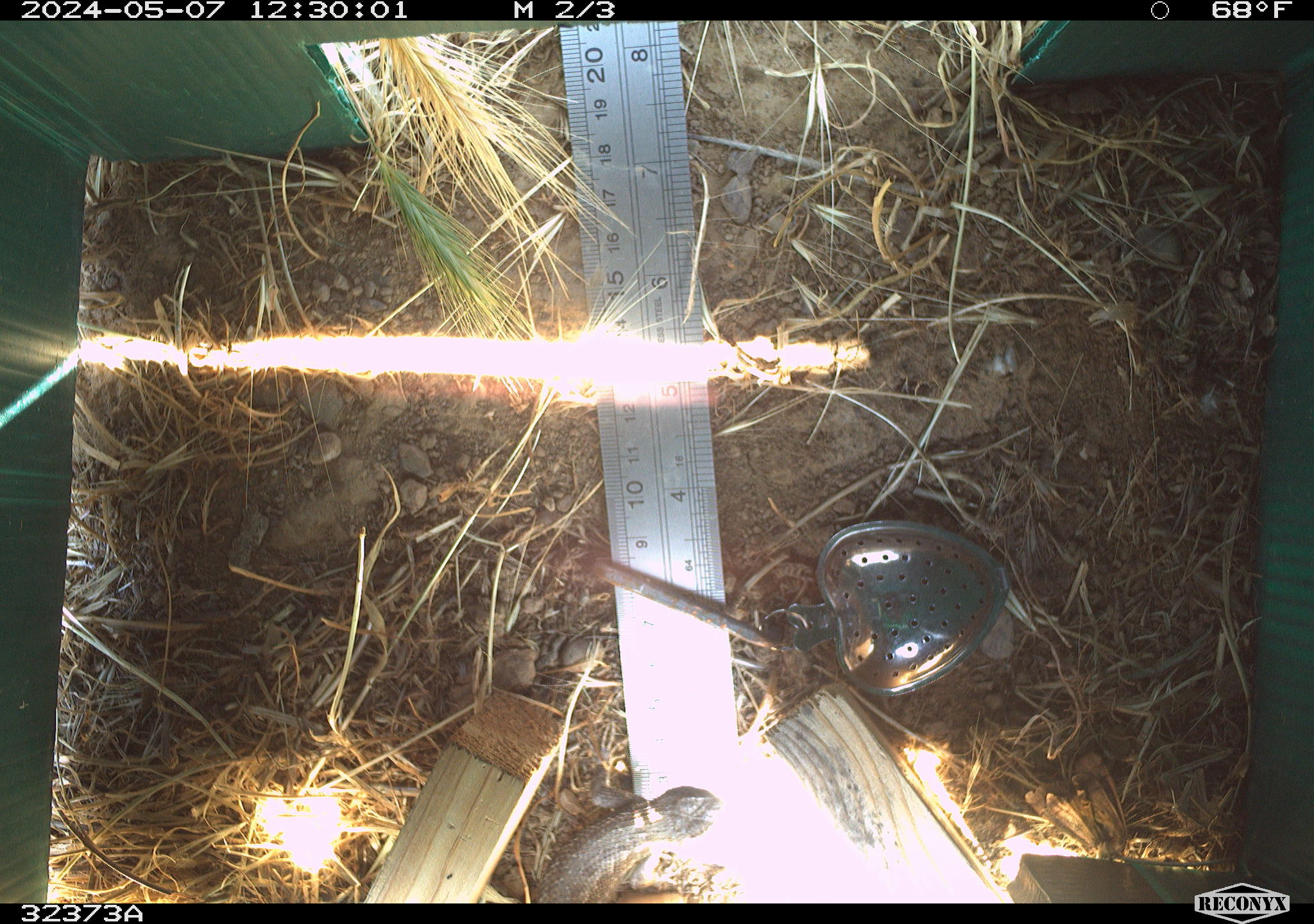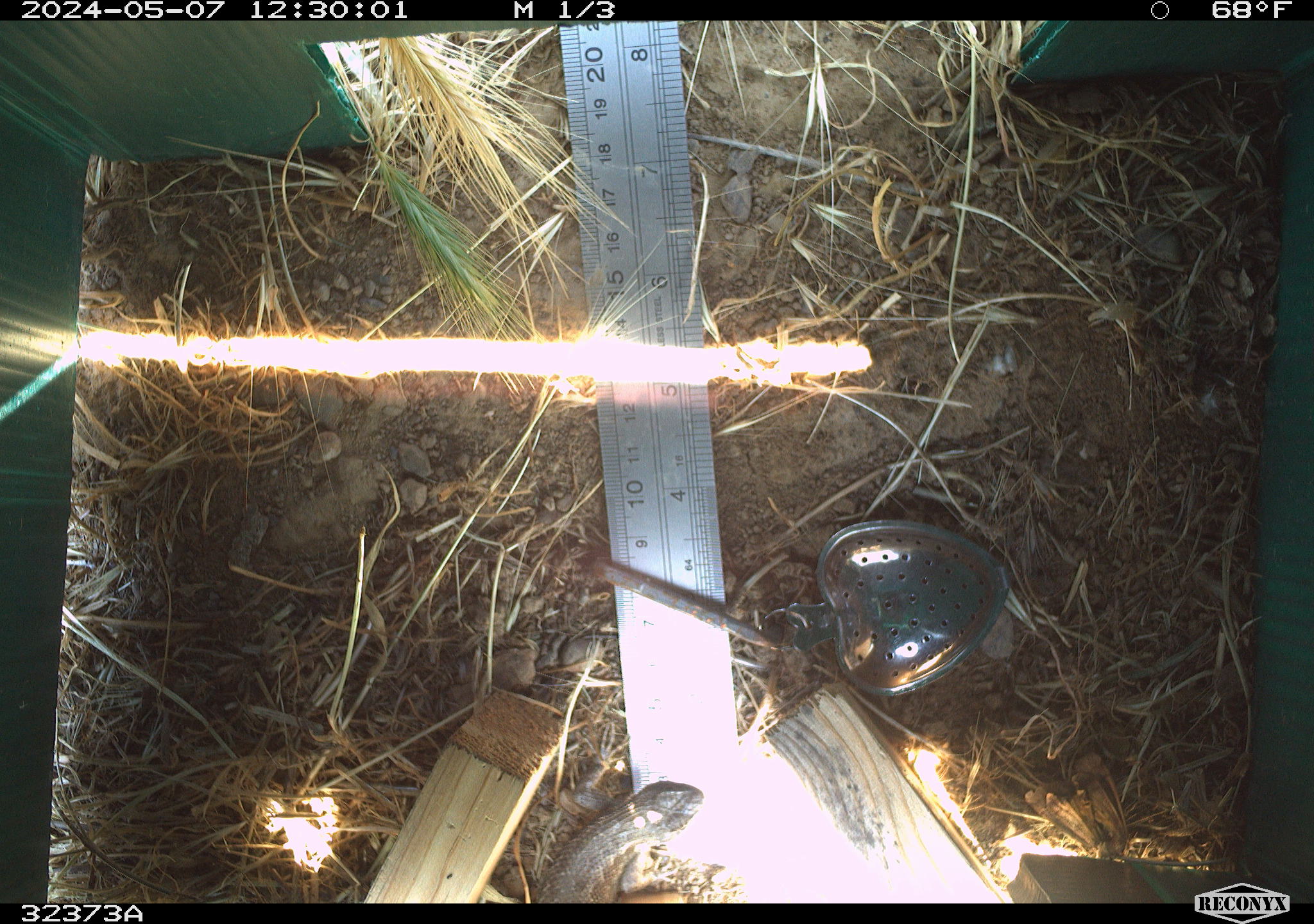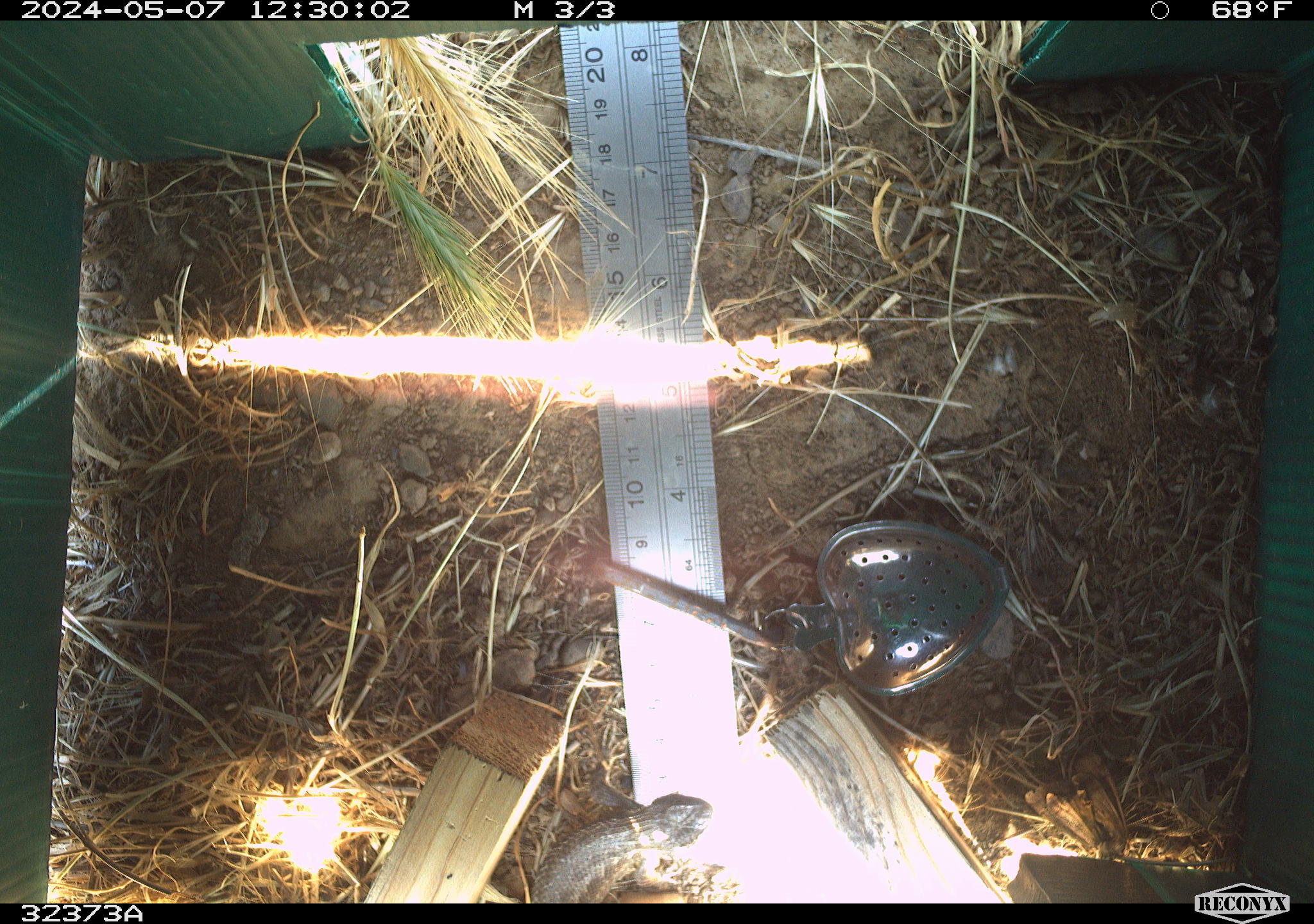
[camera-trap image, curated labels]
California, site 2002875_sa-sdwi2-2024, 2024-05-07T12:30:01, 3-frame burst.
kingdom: Animalia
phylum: Chordata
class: Reptilia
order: Squamata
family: Phrynosomatidae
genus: Sceloporus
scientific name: Sceloporus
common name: spiny lizards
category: sceloporus species